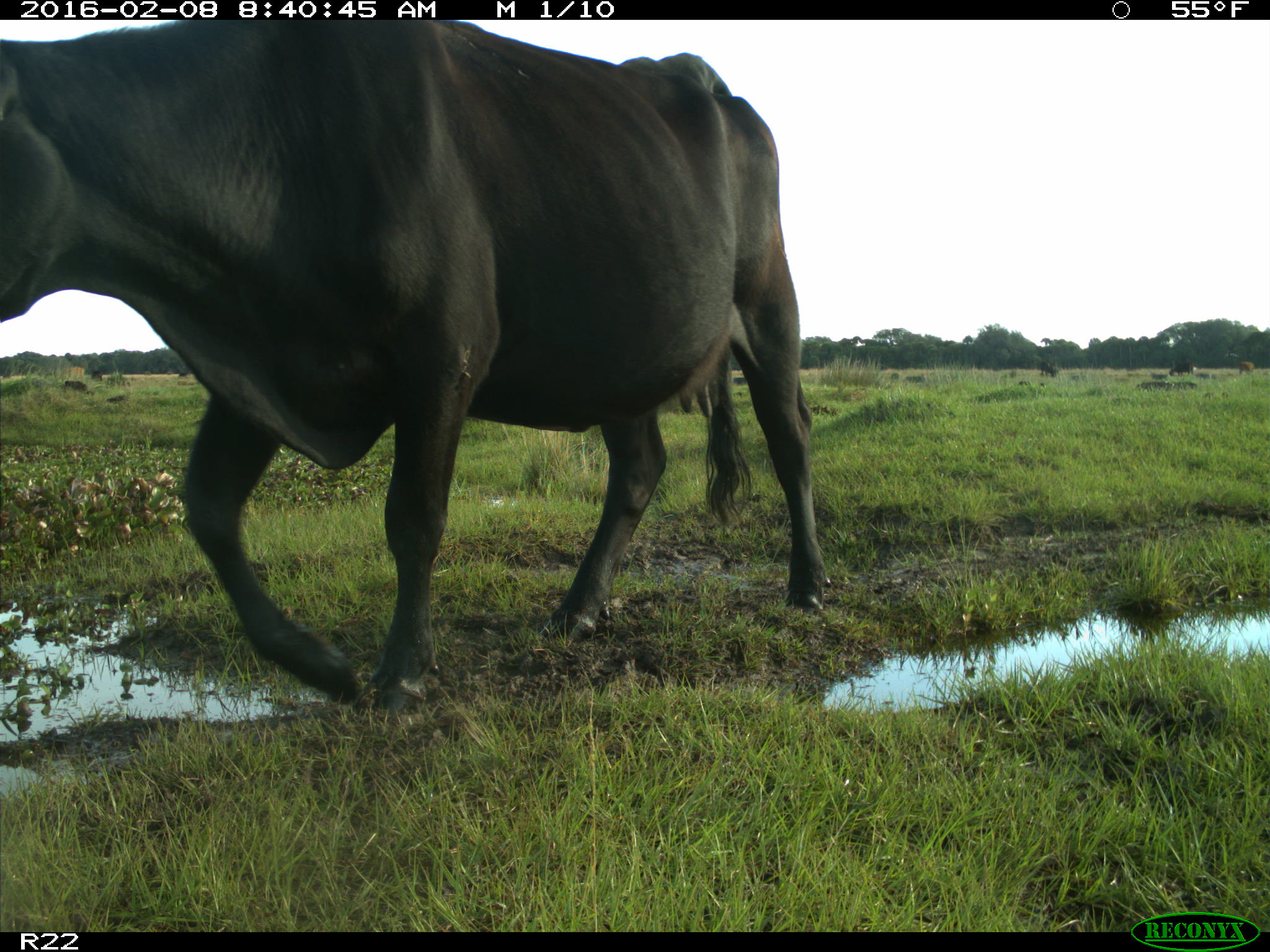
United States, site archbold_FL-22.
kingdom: Animalia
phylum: Chordata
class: Mammalia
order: Artiodactyla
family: Bovidae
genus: Bos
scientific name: Bos taurus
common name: domestic cow